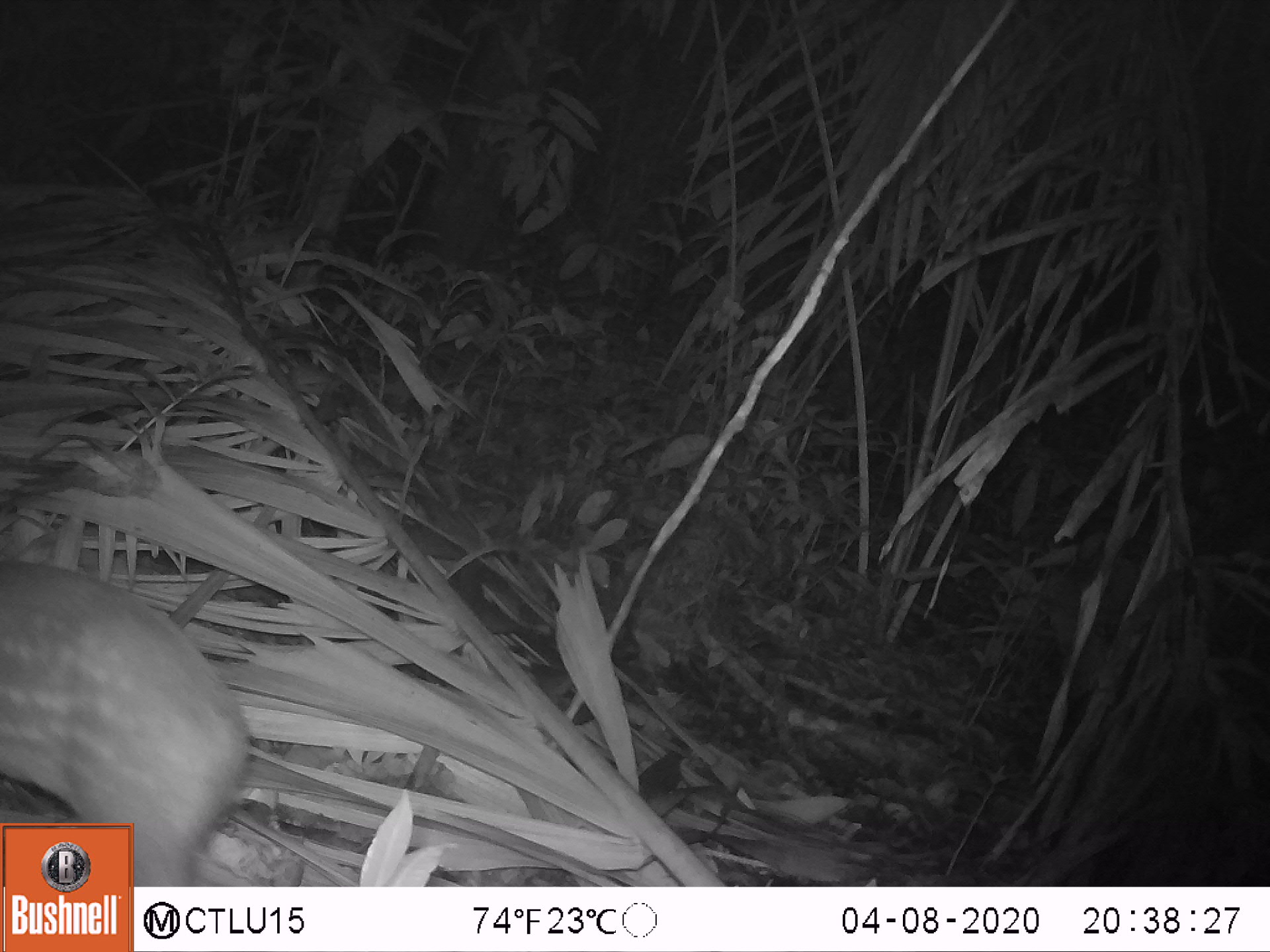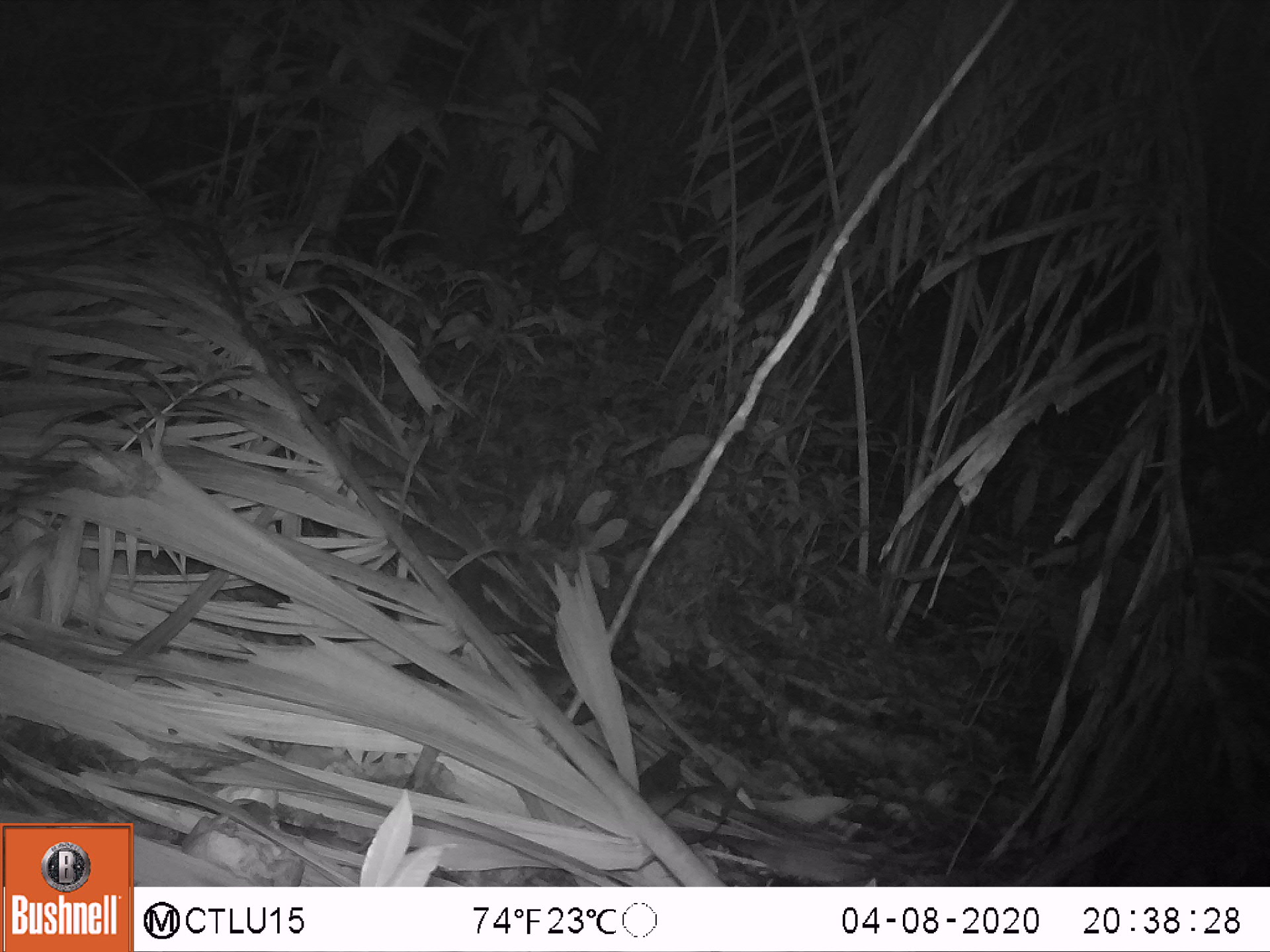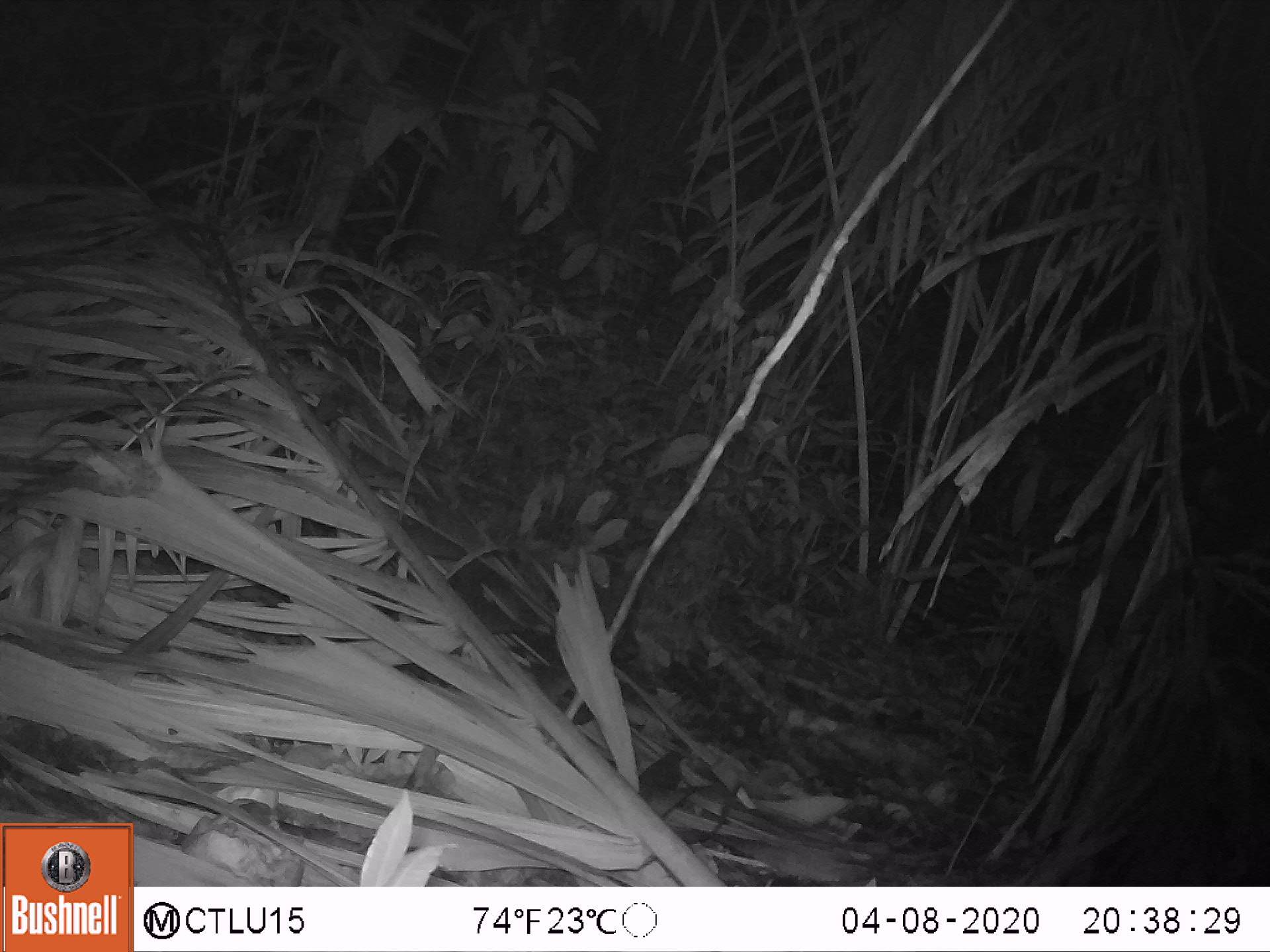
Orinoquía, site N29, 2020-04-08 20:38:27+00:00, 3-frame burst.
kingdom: Animalia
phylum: Chordata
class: Mammalia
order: Rodentia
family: Cuniculidae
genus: Cuniculus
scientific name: Cuniculus paca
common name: spotted paca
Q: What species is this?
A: Spotted paca (Cuniculus paca).